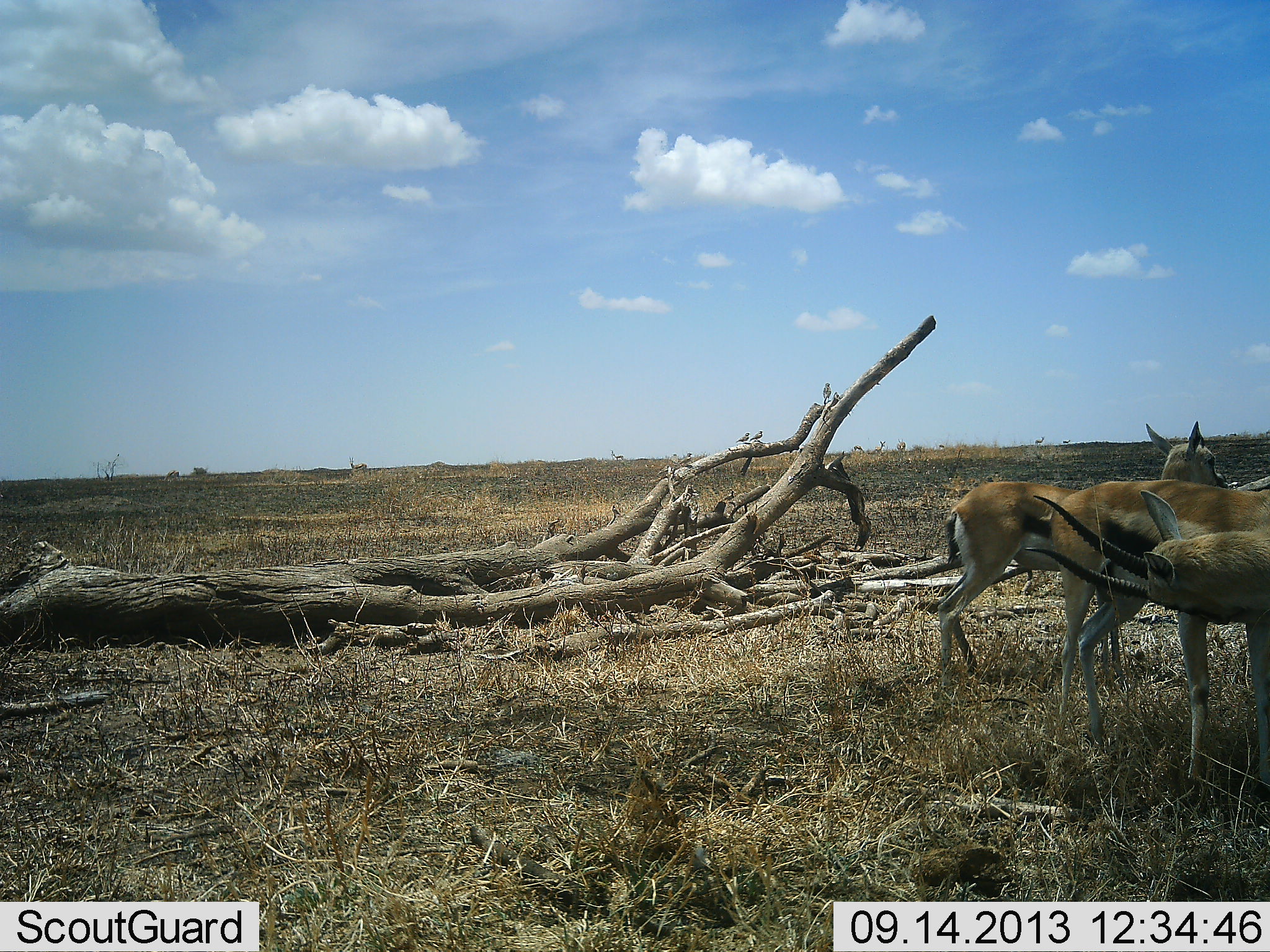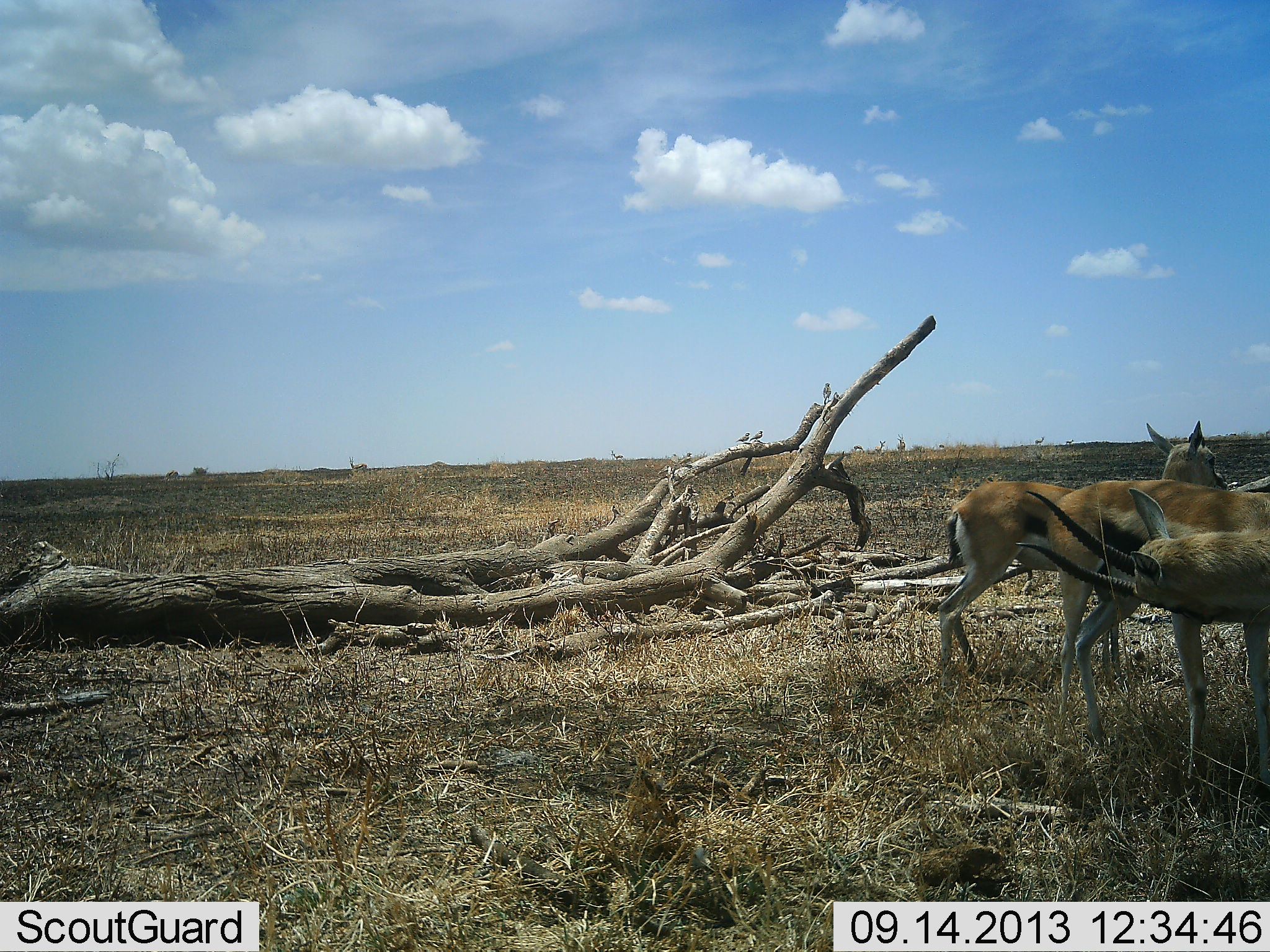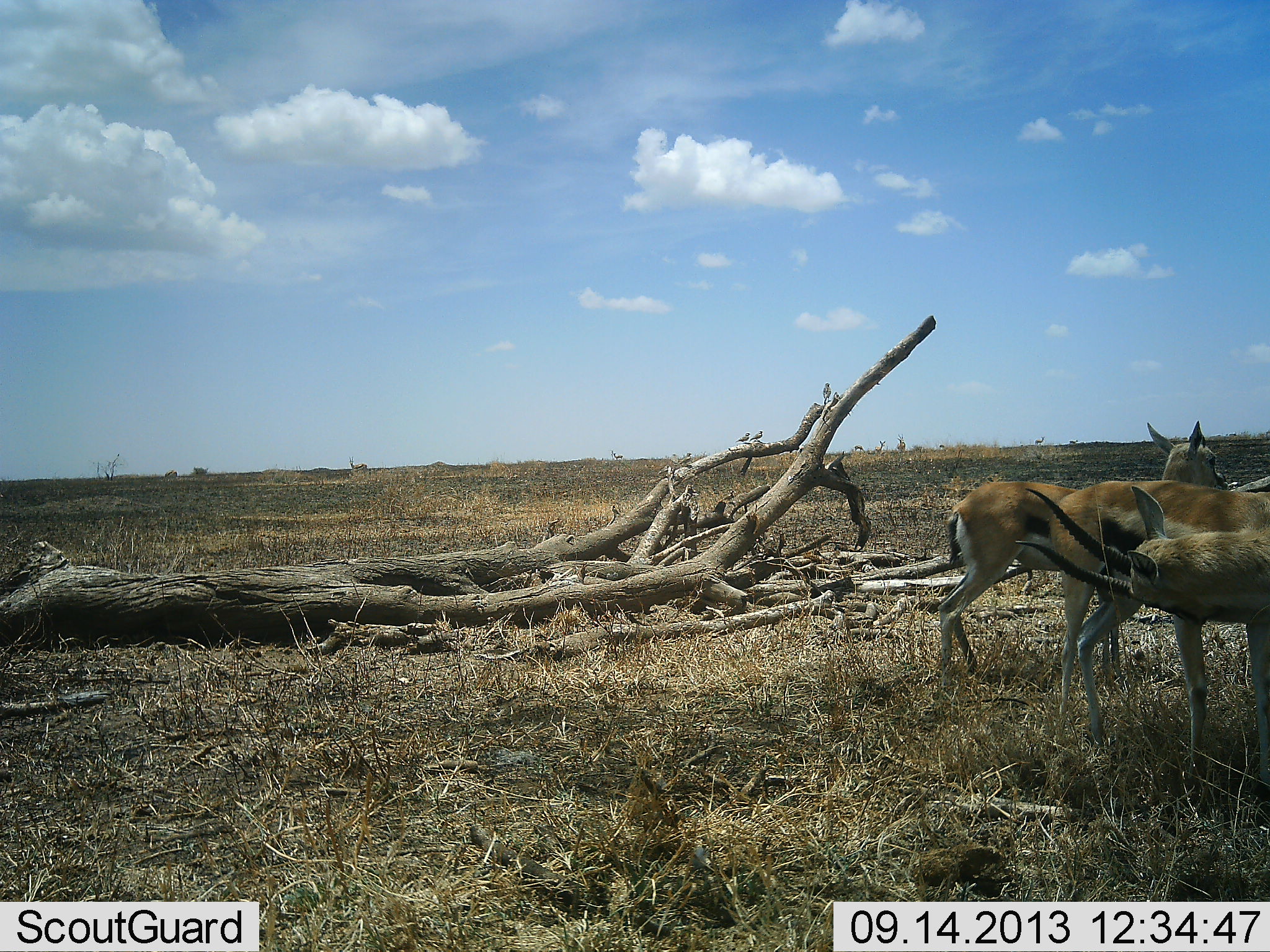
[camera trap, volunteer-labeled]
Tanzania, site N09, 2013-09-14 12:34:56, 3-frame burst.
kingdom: Animalia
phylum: Chordata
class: Mammalia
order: Artiodactyla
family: Bovidae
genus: Eudorcas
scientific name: Eudorcas thomsonii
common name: thomson's gazelle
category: gazellethomsons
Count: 3.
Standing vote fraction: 91%.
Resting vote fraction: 0%.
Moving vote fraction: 9%.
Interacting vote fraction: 27%.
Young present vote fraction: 0%.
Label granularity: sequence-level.